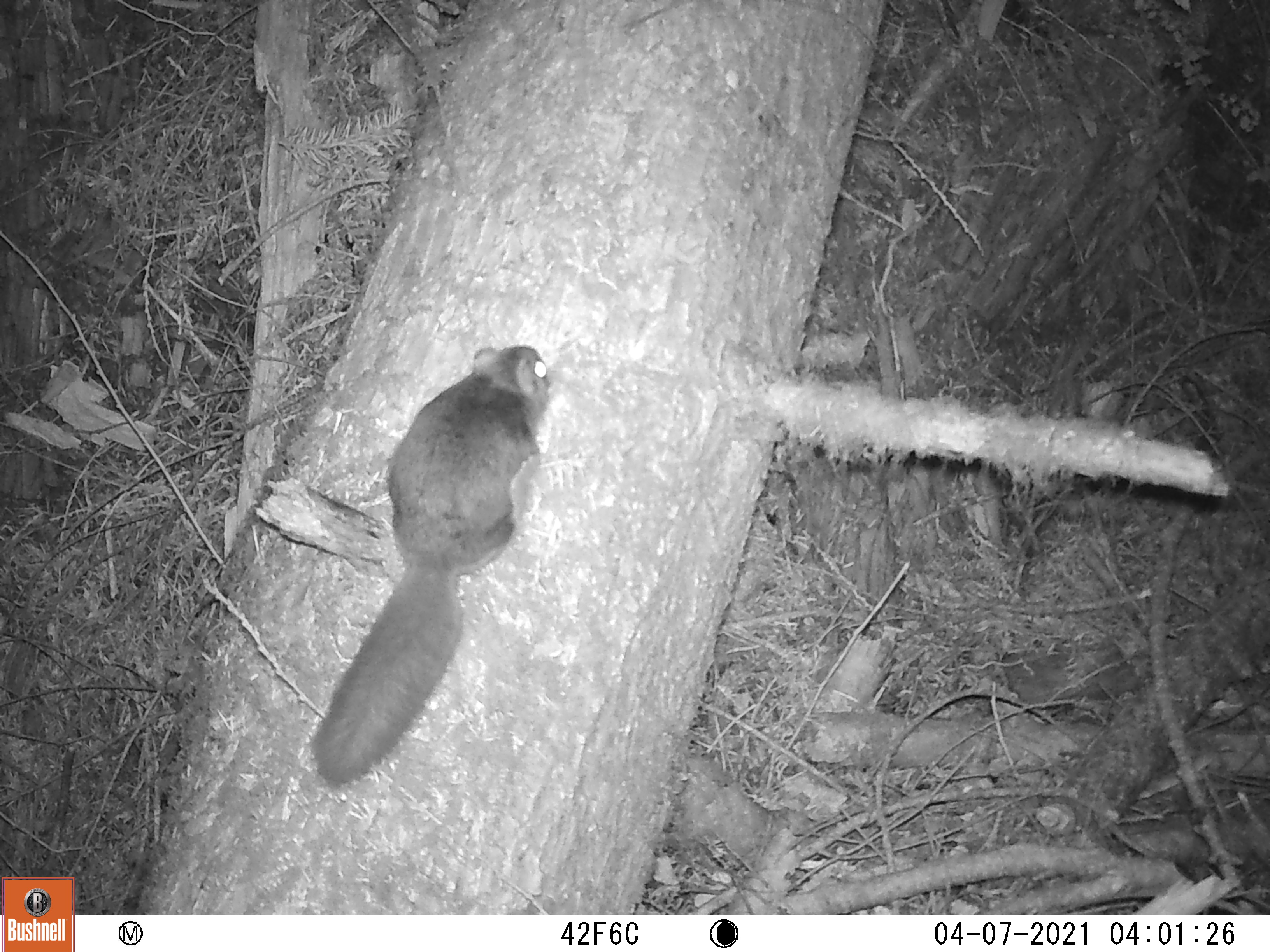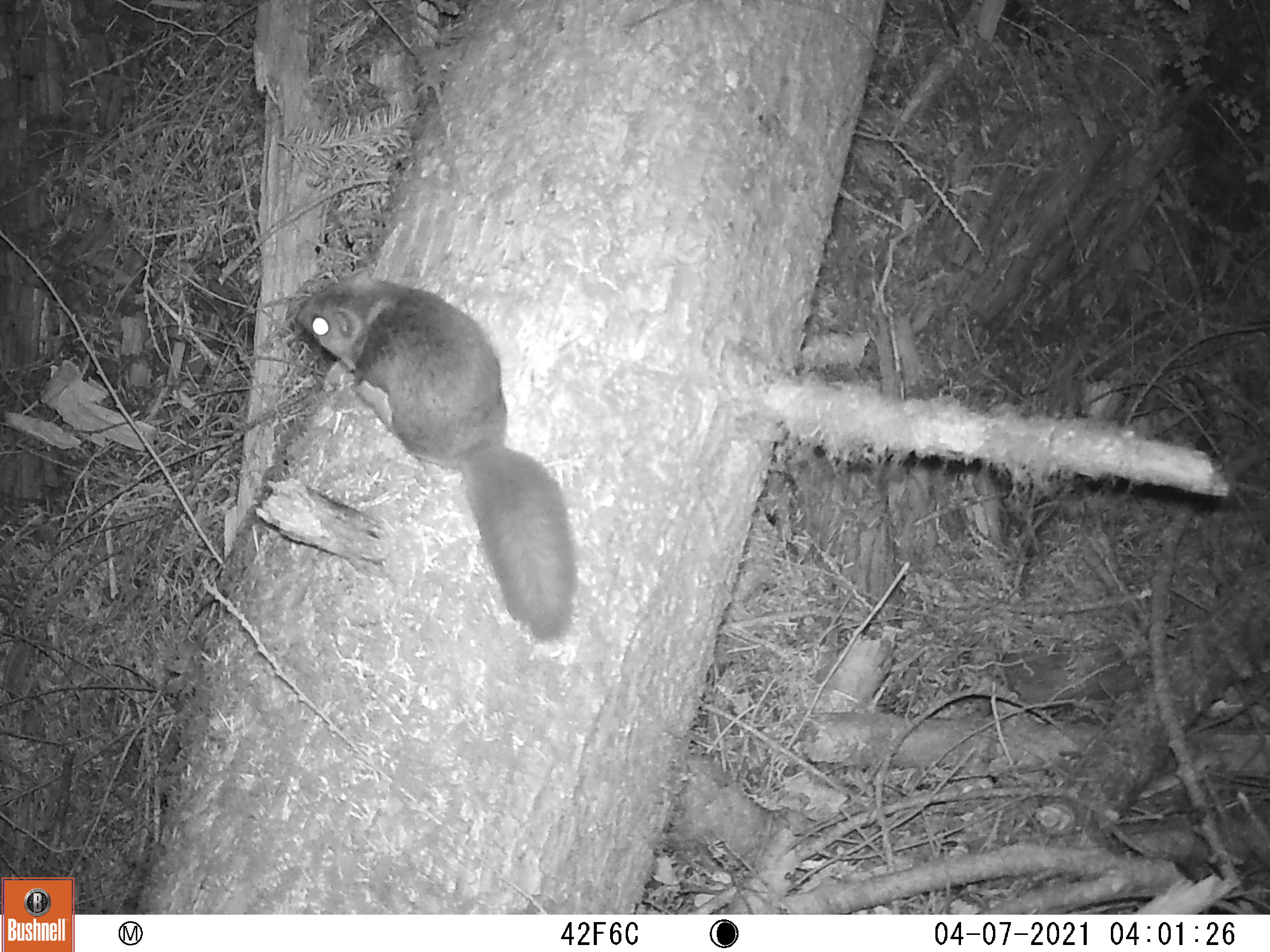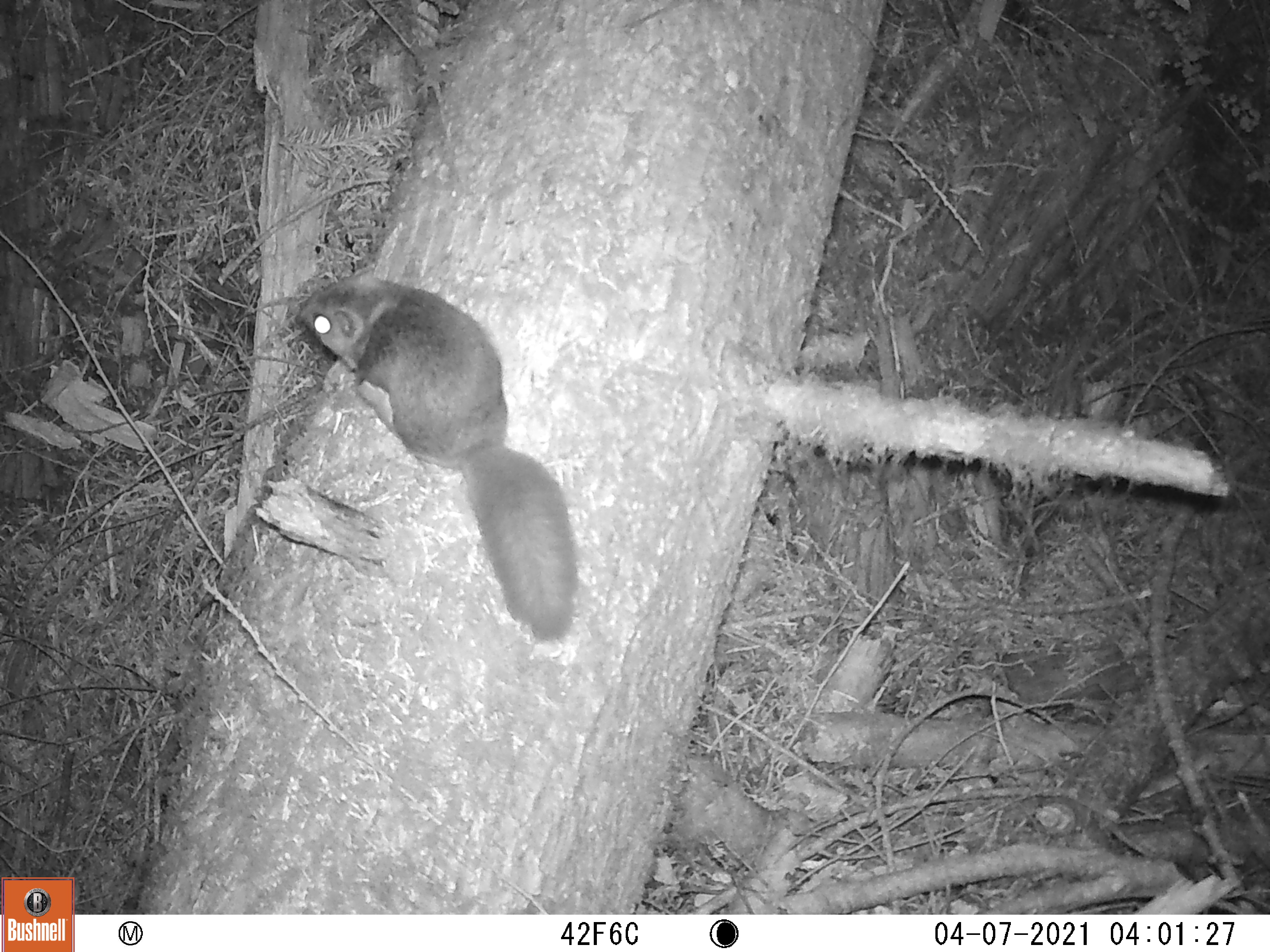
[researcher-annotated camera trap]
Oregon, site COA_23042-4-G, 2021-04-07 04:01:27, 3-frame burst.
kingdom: Animalia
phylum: Chordata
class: Mammalia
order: Rodentia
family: Sciuridae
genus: Glaucomys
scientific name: Glaucomys oregonensis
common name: humboldt's flying squirrel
Humboldt's flying squirrel (Glaucomys oregonensis).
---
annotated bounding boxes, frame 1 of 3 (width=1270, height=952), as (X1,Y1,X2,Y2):
humboldt's flying squirrel: (311,341,560,788)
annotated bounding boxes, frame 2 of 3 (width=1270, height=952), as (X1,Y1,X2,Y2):
humboldt's flying squirrel: (290,270,577,646)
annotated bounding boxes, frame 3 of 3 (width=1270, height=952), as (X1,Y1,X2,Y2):
humboldt's flying squirrel: (290,267,579,647)